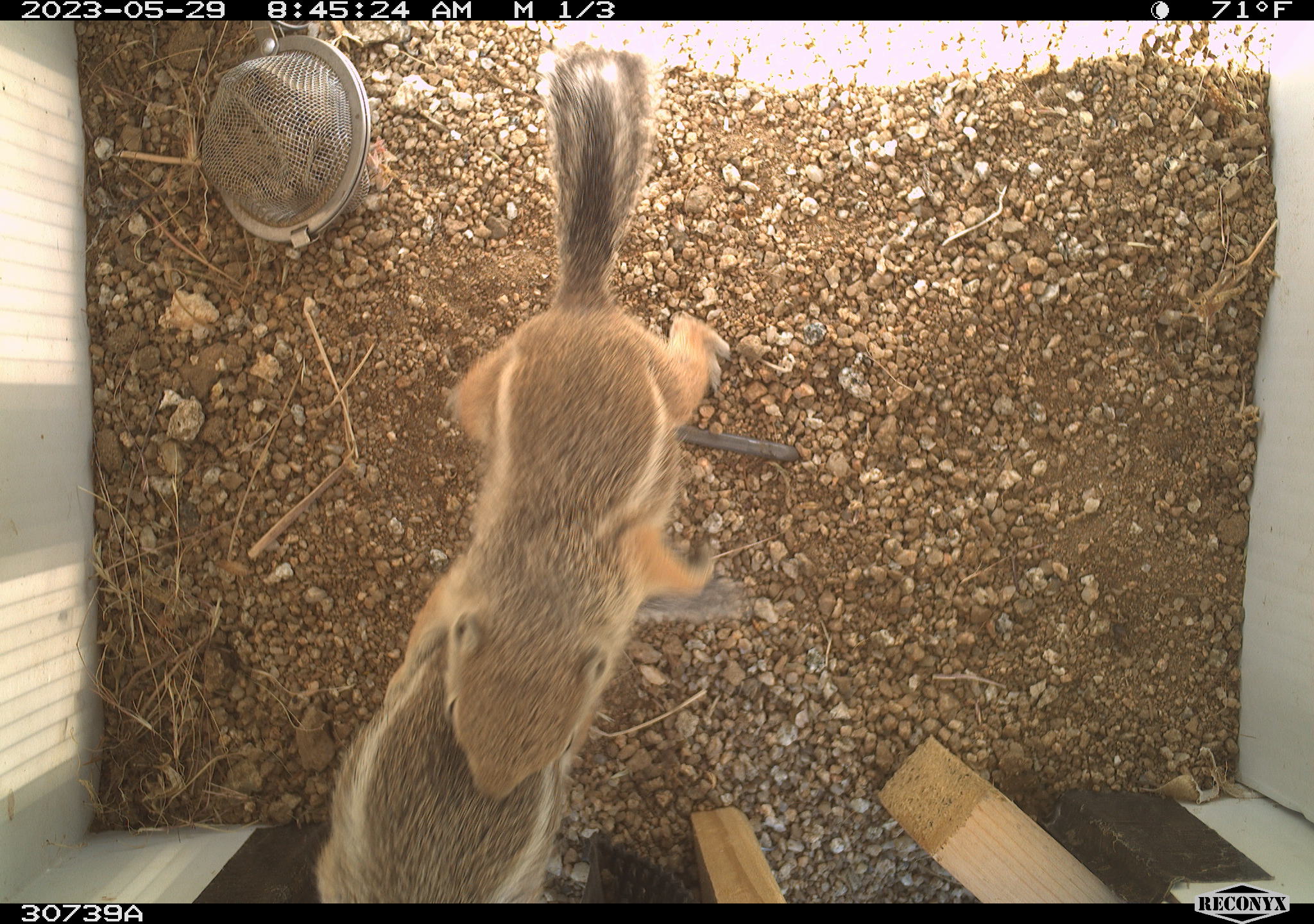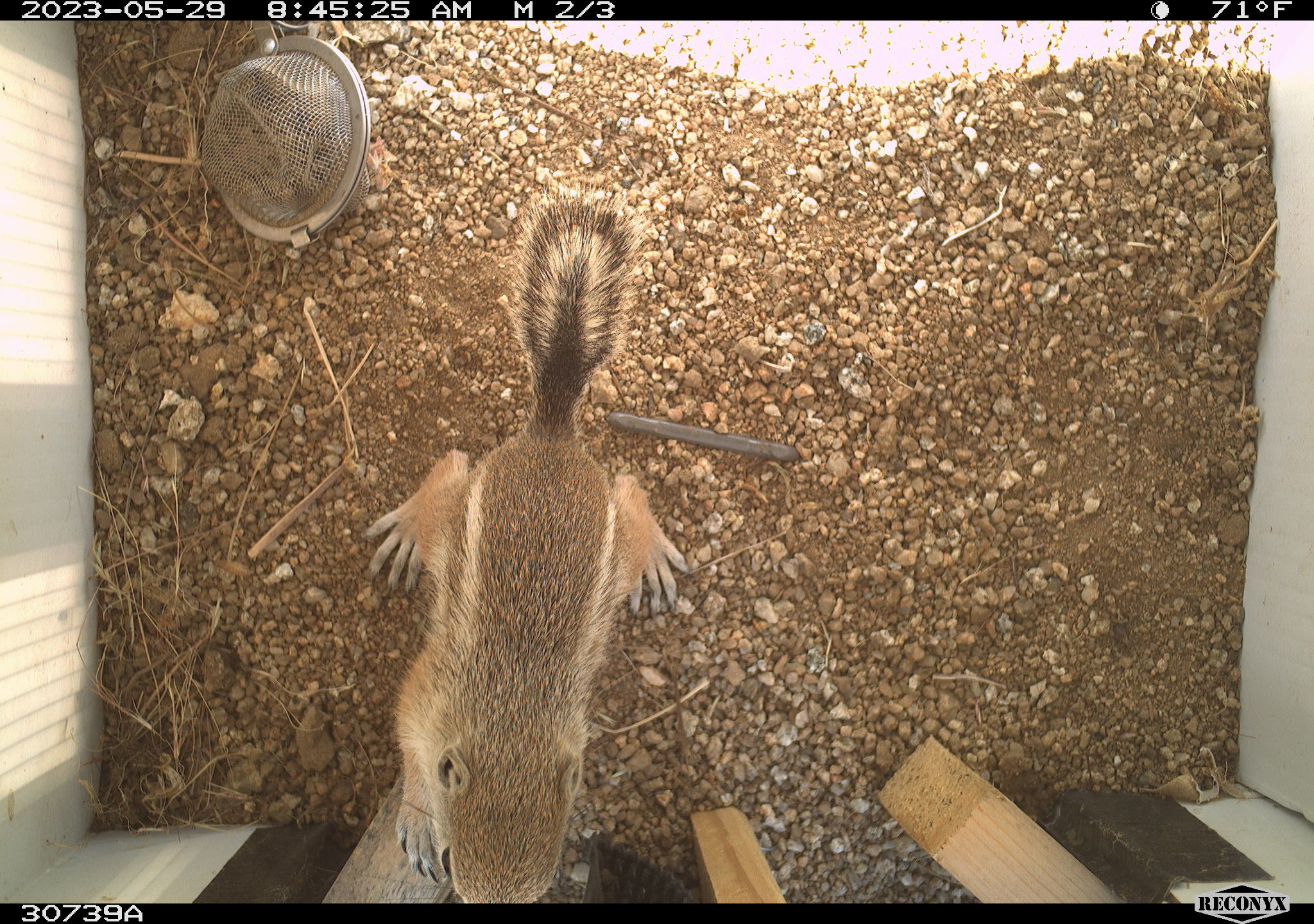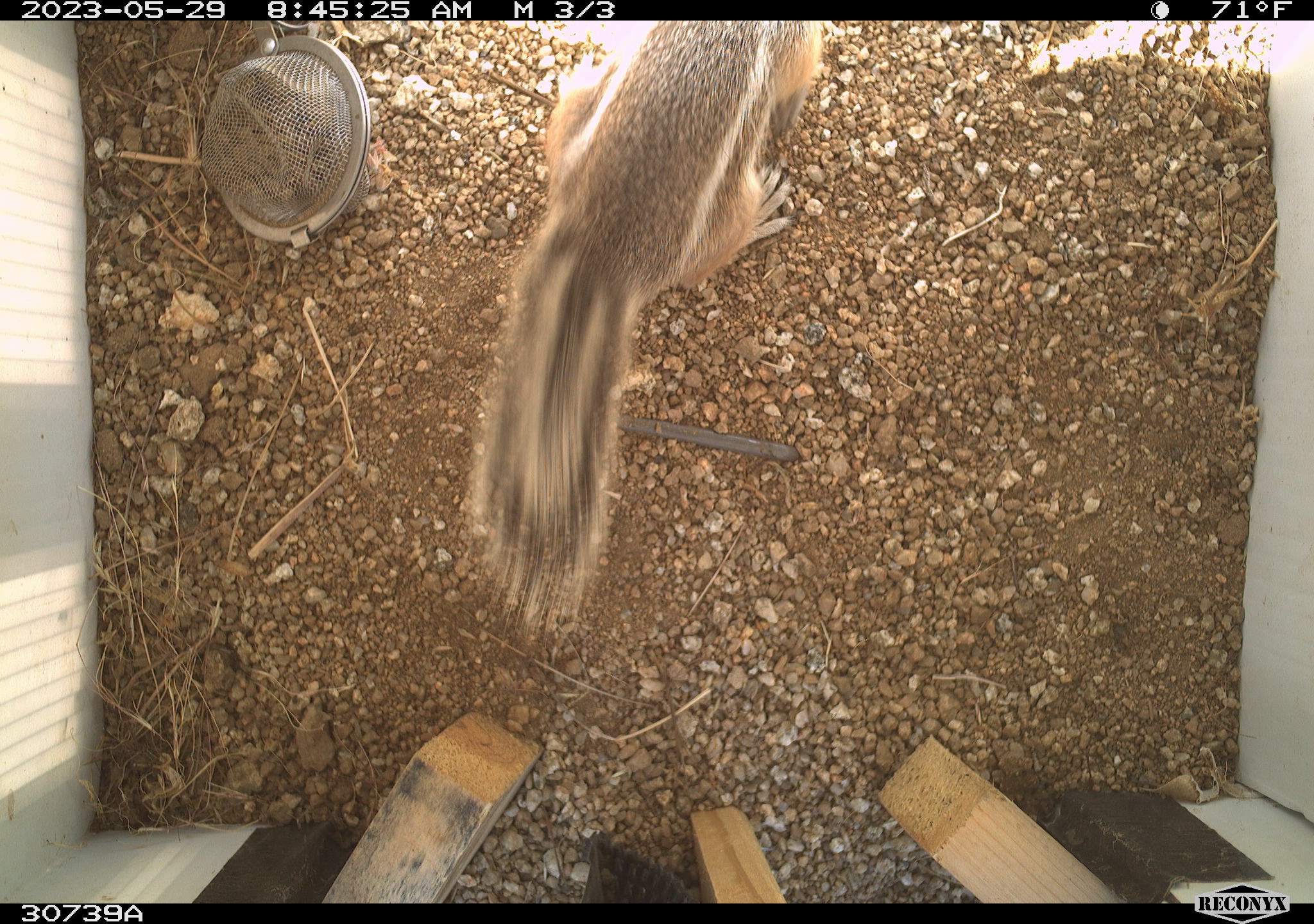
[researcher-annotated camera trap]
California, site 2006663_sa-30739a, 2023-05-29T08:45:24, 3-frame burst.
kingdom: Animalia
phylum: Chordata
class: Mammalia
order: Rodentia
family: Sciuridae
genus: Ammospermophilus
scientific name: Ammospermophilus leucurus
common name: white-tailed antelope squirrel